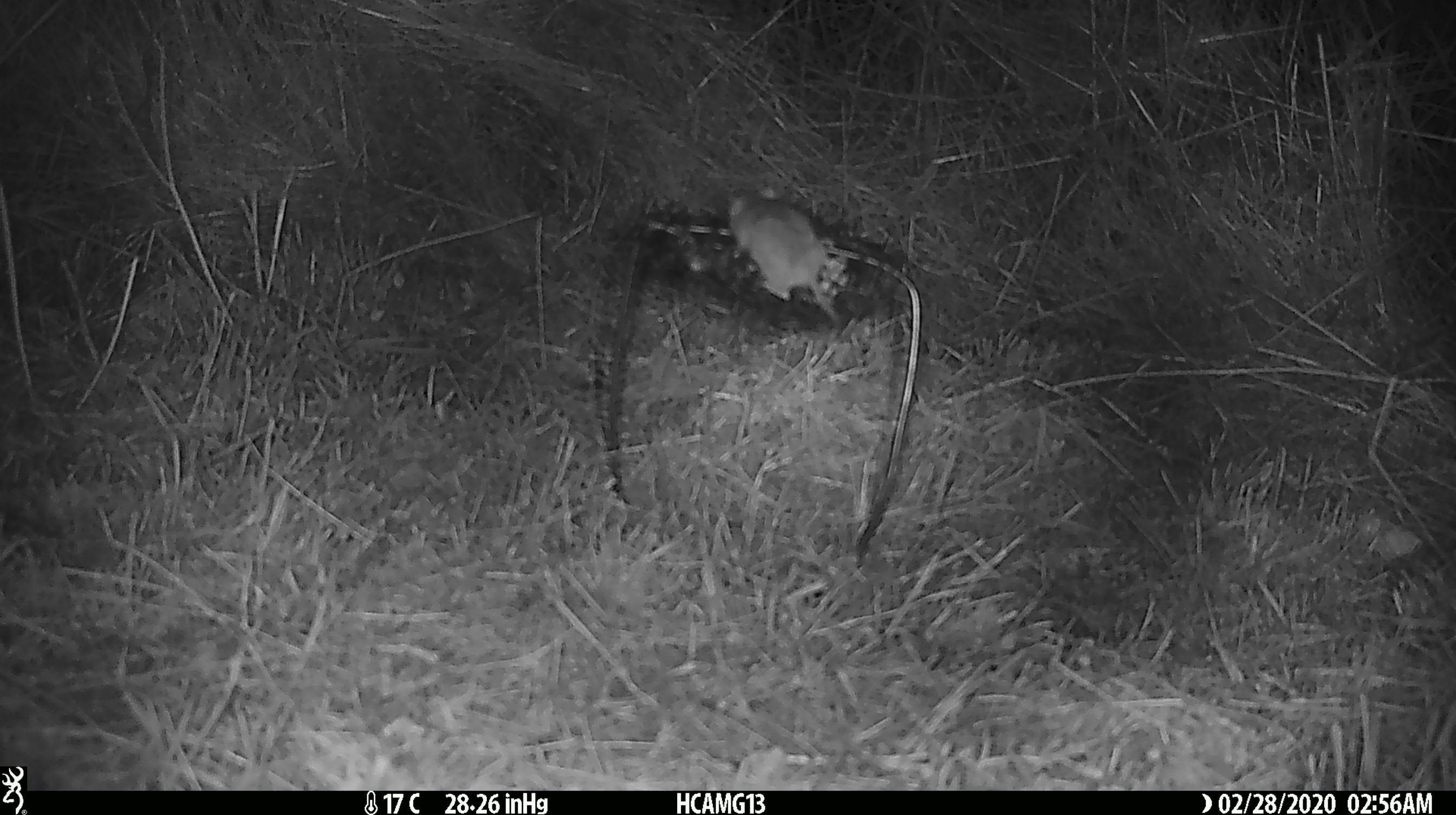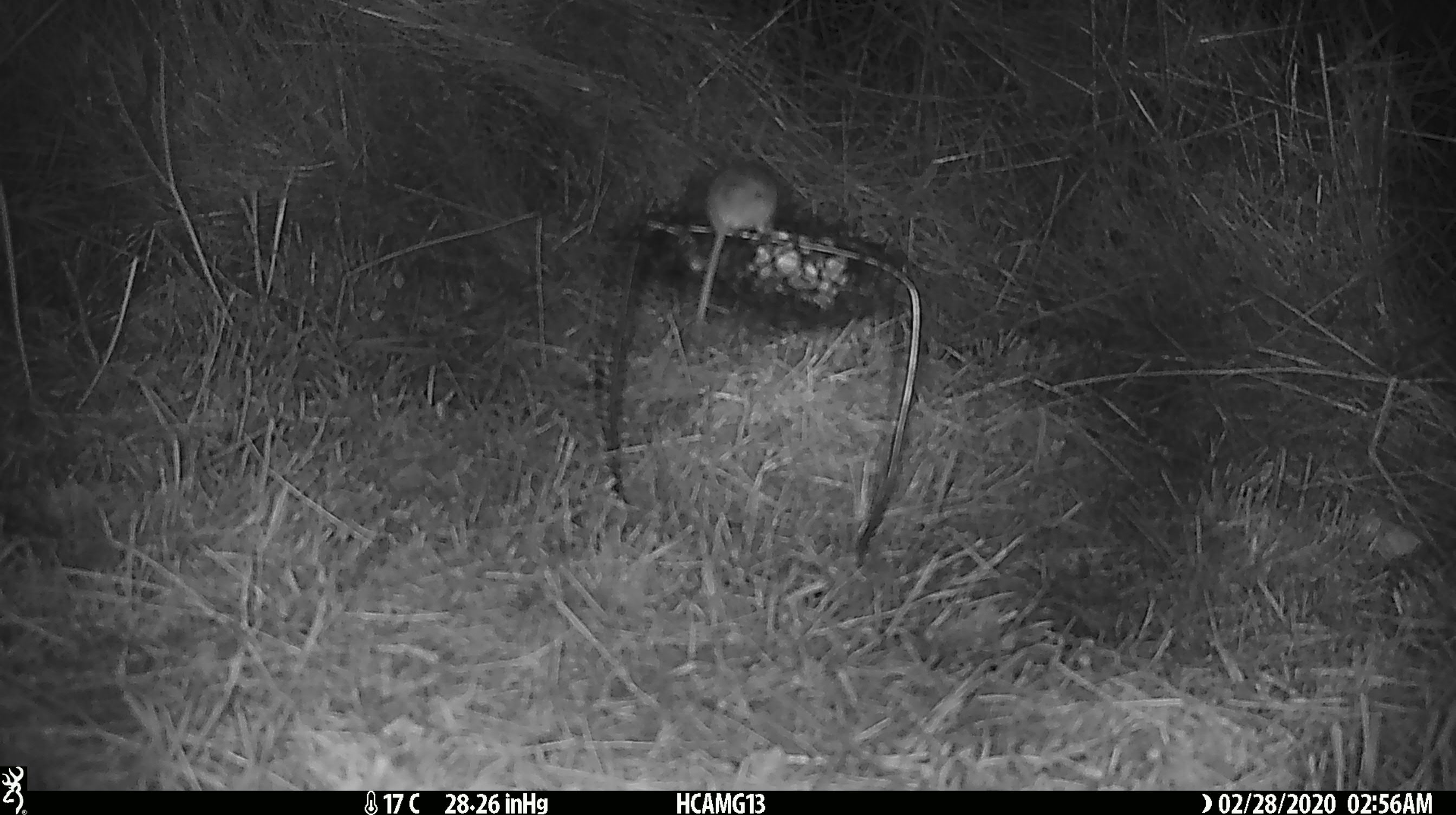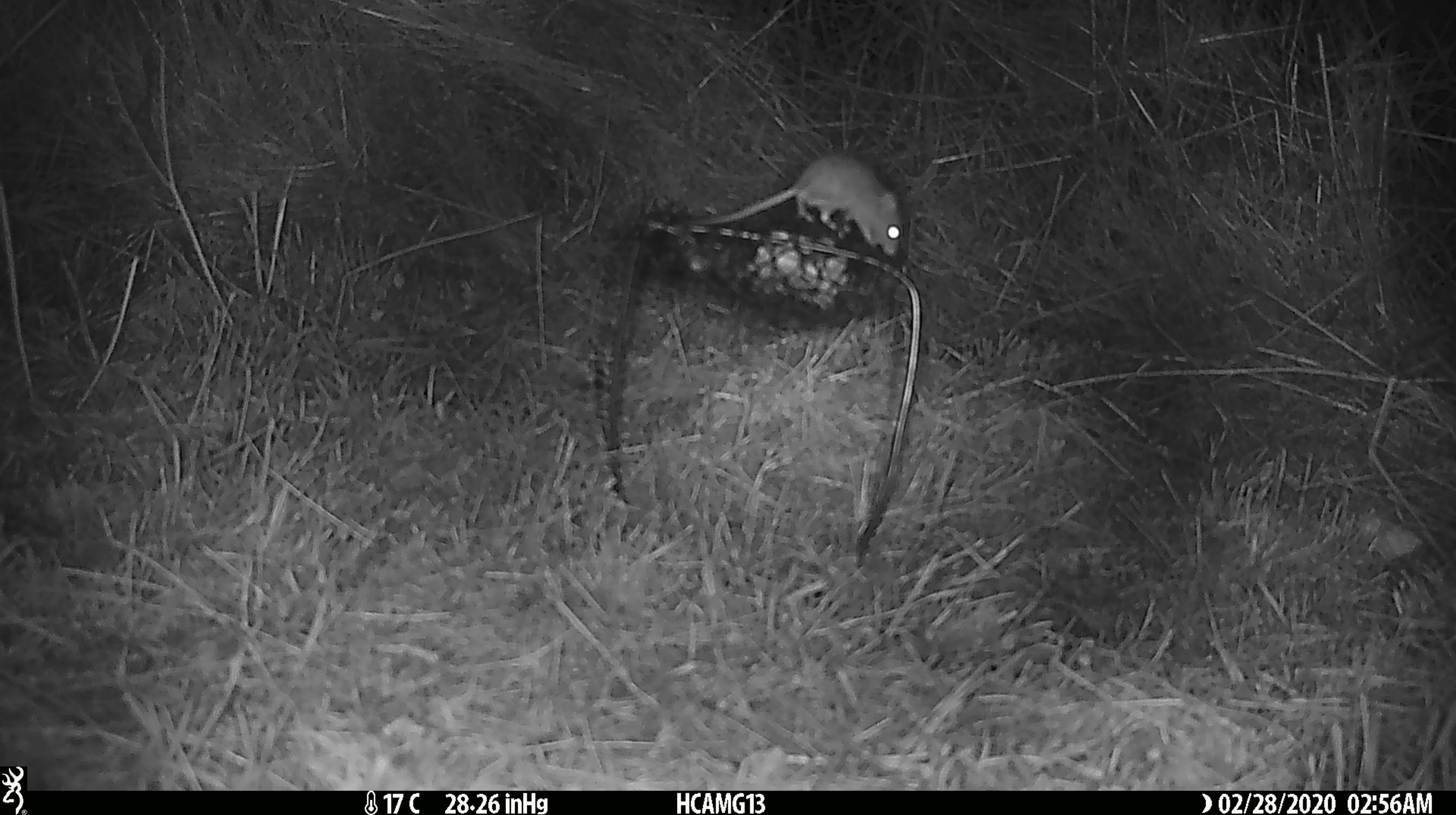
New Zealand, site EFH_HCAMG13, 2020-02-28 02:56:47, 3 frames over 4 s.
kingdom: Animalia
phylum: Chordata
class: Mammalia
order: Rodentia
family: Muridae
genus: Mus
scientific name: Mus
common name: mouse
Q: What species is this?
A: Mouse (Mus).